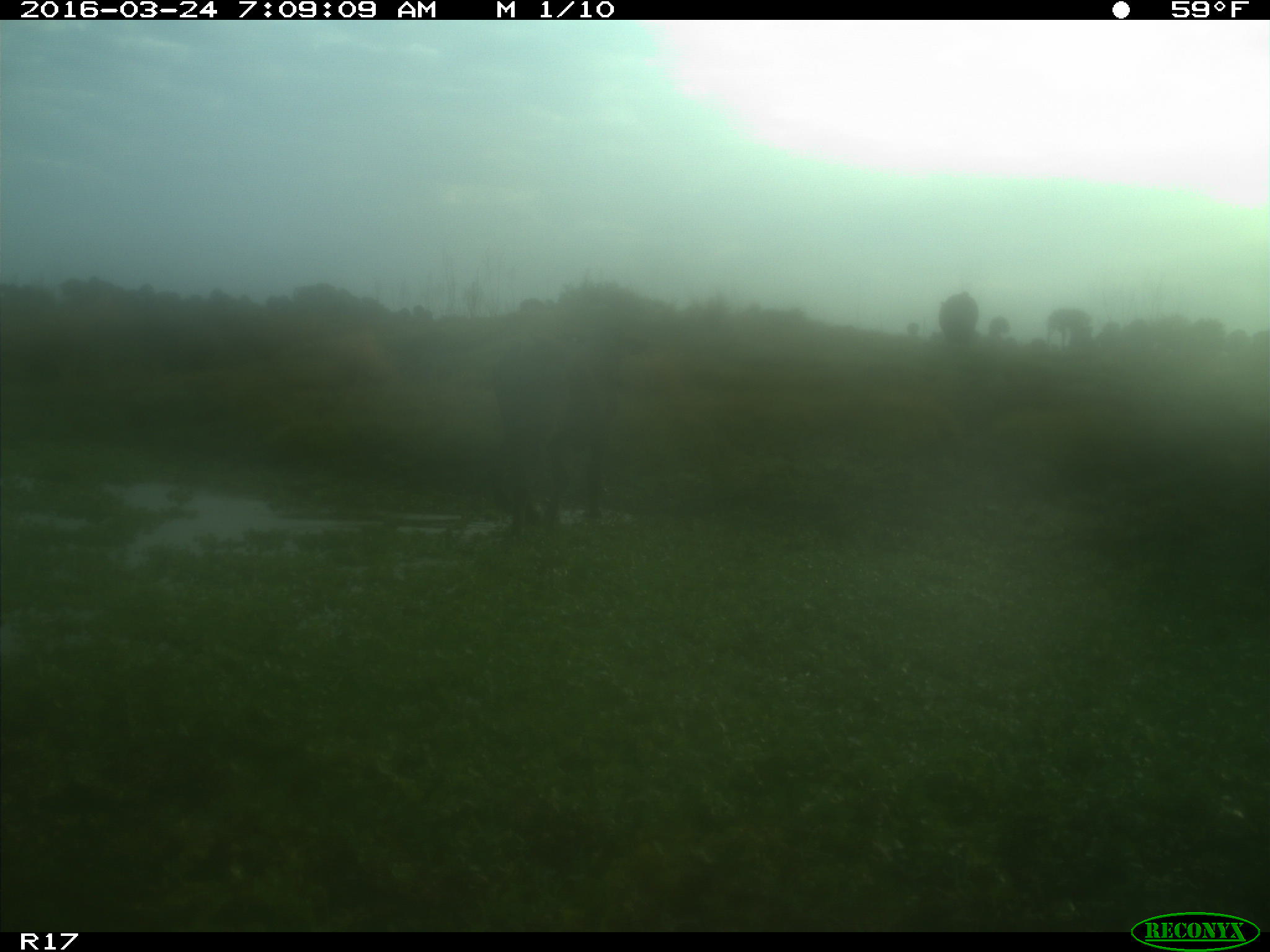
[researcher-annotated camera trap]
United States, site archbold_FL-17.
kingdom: Animalia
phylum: Chordata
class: Mammalia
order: Artiodactyla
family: Bovidae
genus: Bos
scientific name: Bos taurus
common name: domestic cow